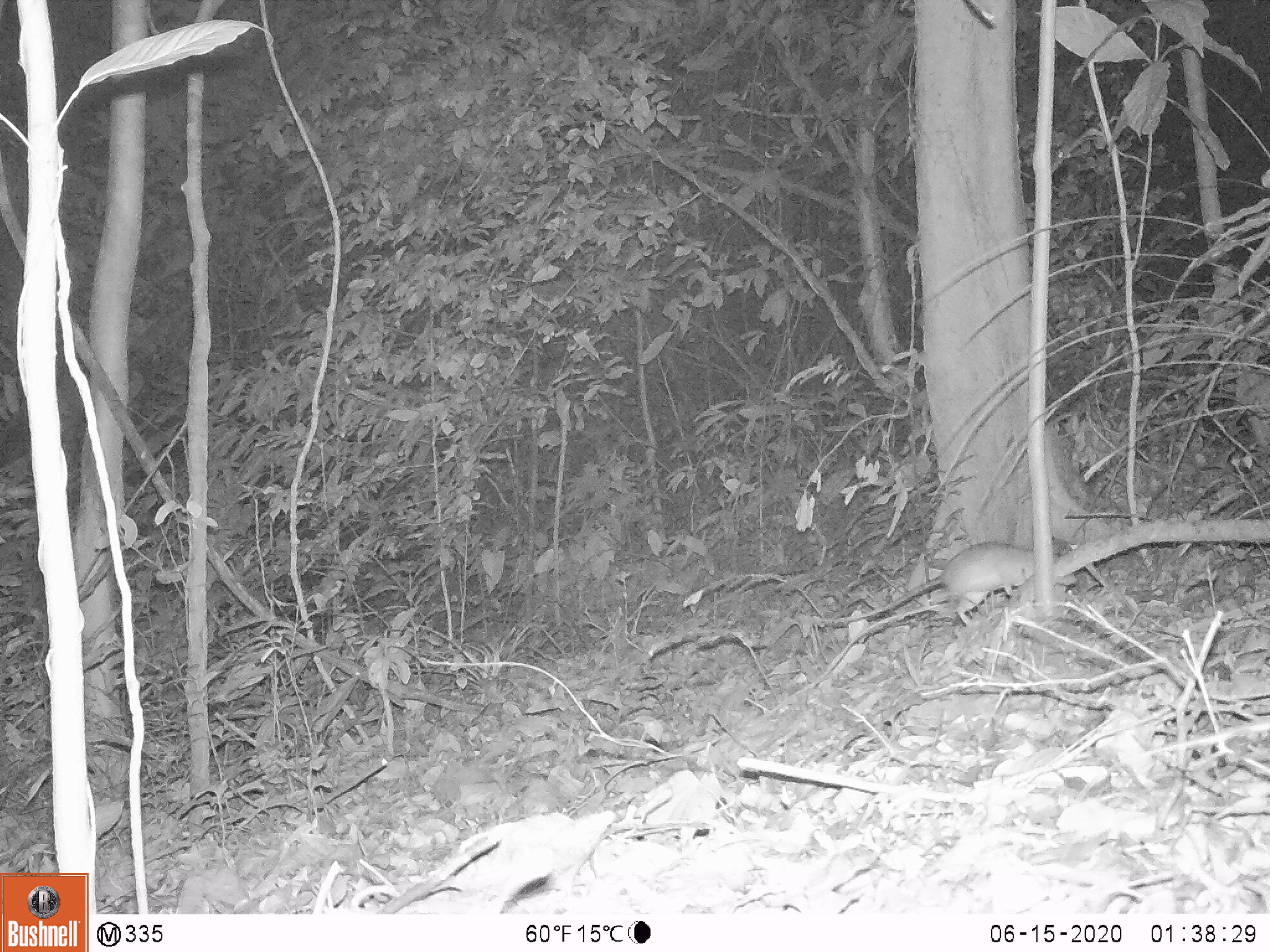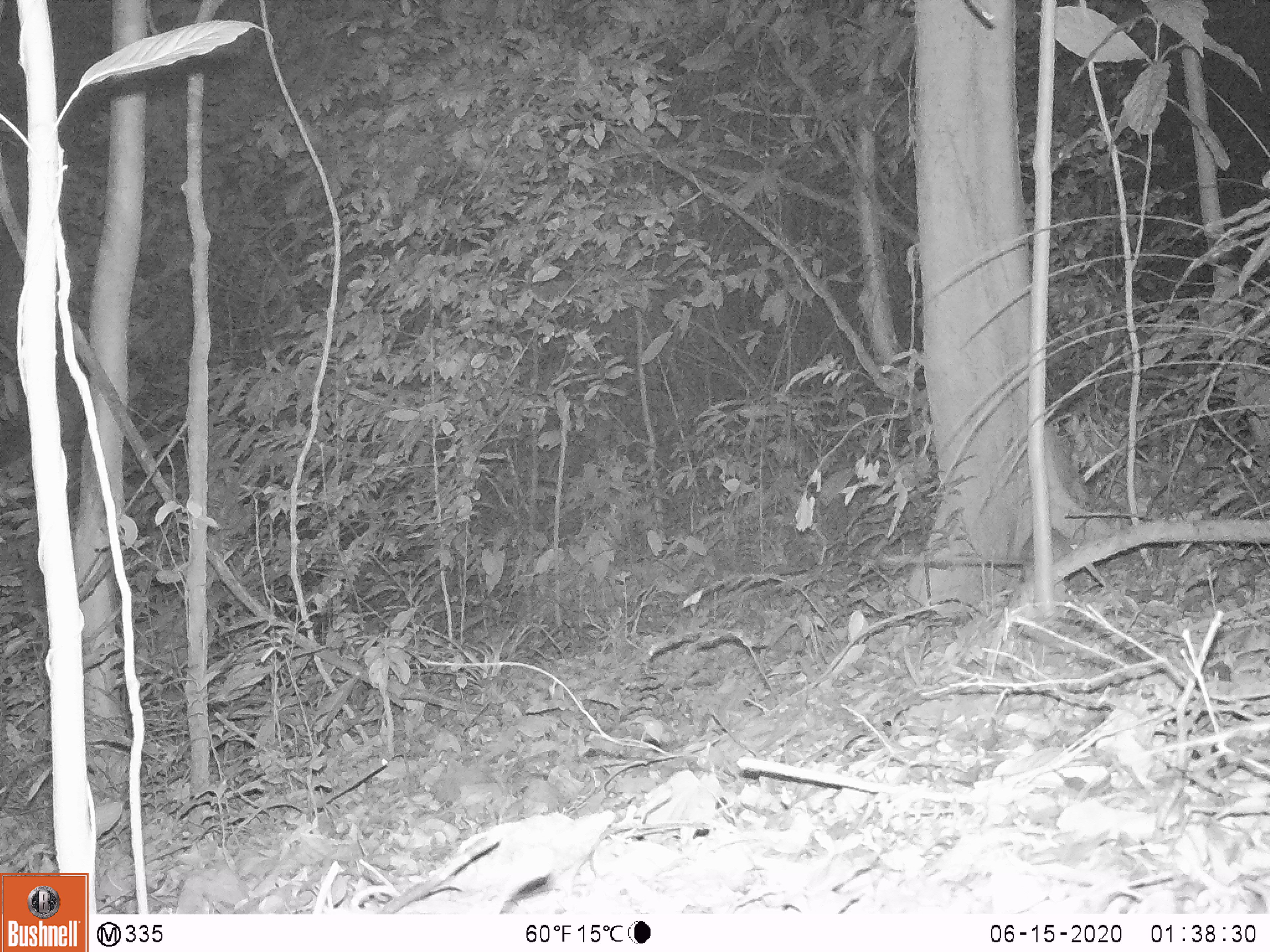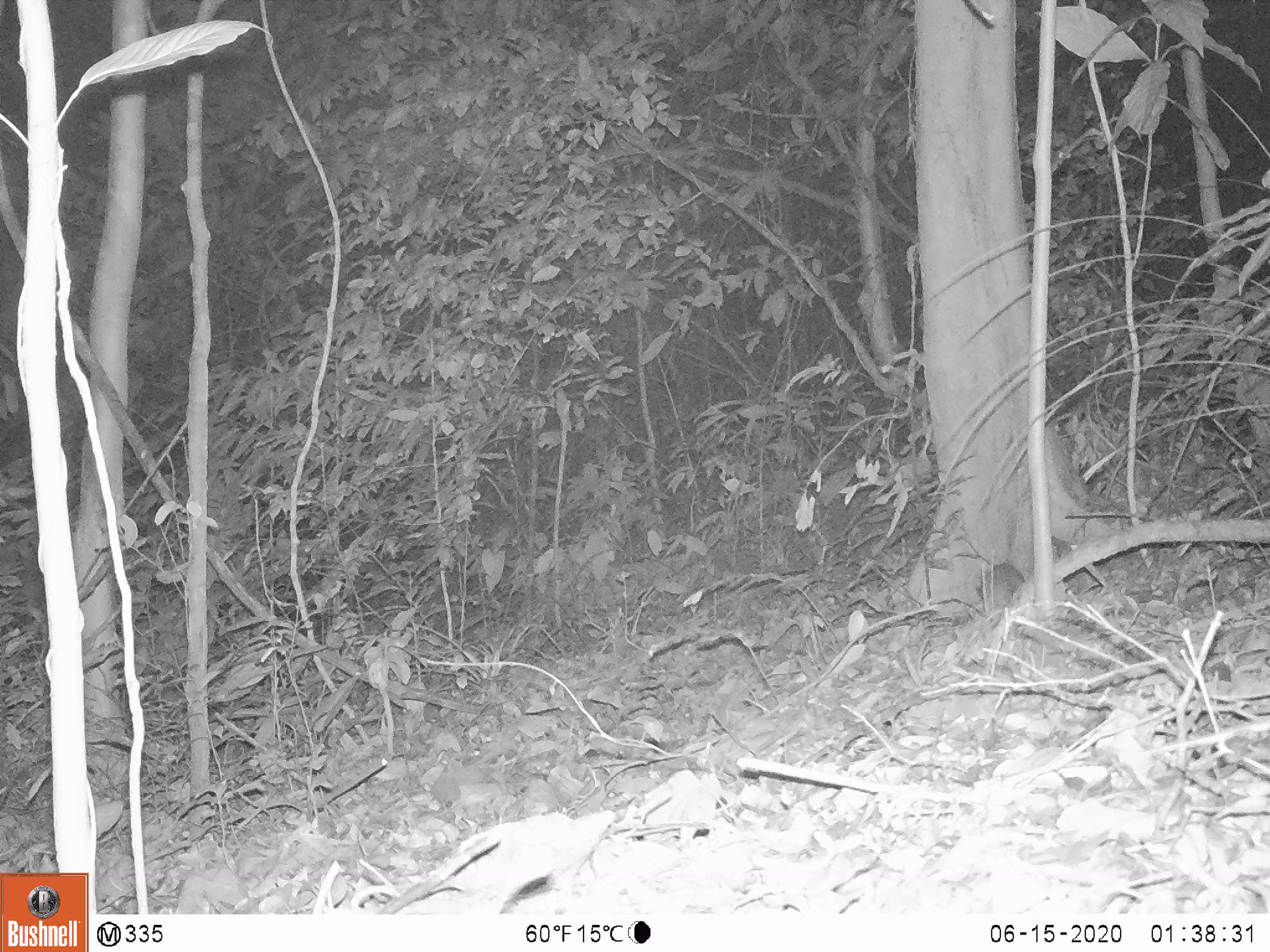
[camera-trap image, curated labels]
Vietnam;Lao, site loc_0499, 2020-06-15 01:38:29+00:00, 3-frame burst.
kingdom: Animalia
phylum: Chordata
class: Mammalia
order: Rodentia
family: Muridae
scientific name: Muridae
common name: old-world mice and rats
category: unidentified murid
Unidentified murid (old-world mice and rats) (Muridae). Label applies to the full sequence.